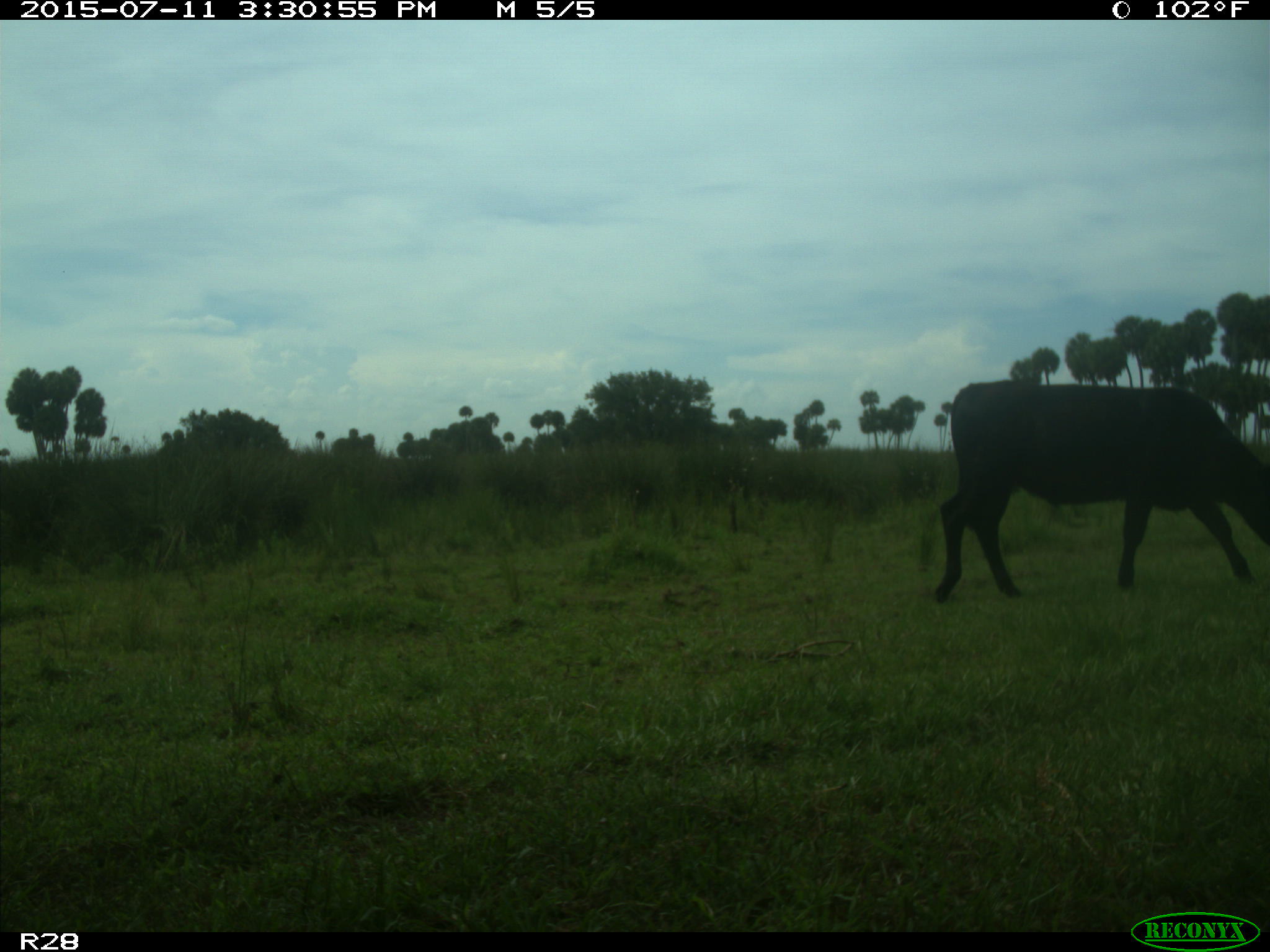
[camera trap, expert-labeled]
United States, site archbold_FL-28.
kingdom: Animalia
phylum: Chordata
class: Mammalia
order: Artiodactyla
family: Bovidae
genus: Bos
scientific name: Bos taurus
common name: domestic cow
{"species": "Bos taurus (domestic cow)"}